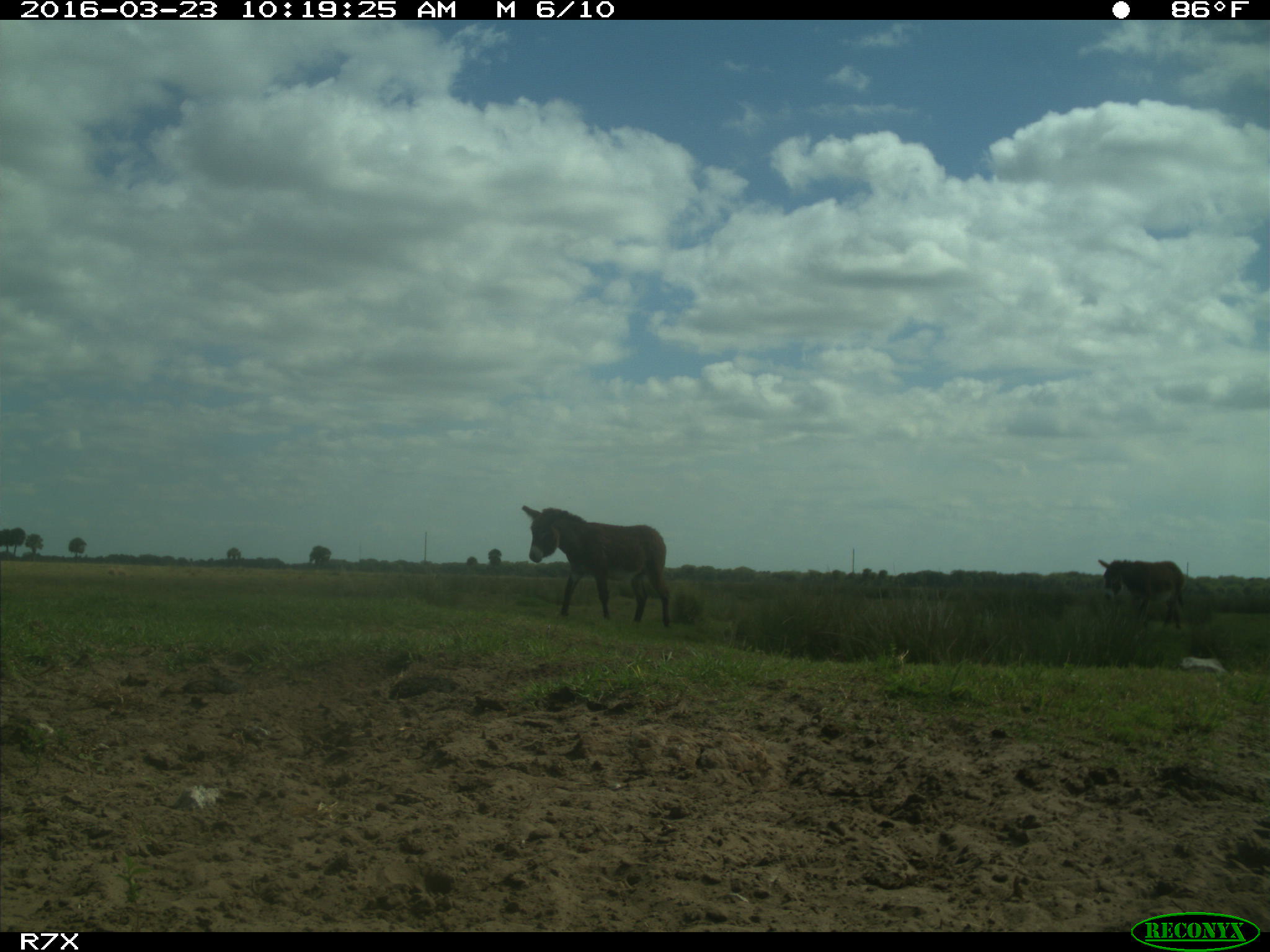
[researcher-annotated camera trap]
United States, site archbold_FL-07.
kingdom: Animalia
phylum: Chordata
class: Mammalia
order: Artiodactyla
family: Bovidae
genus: Bos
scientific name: Bos taurus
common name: domestic cow